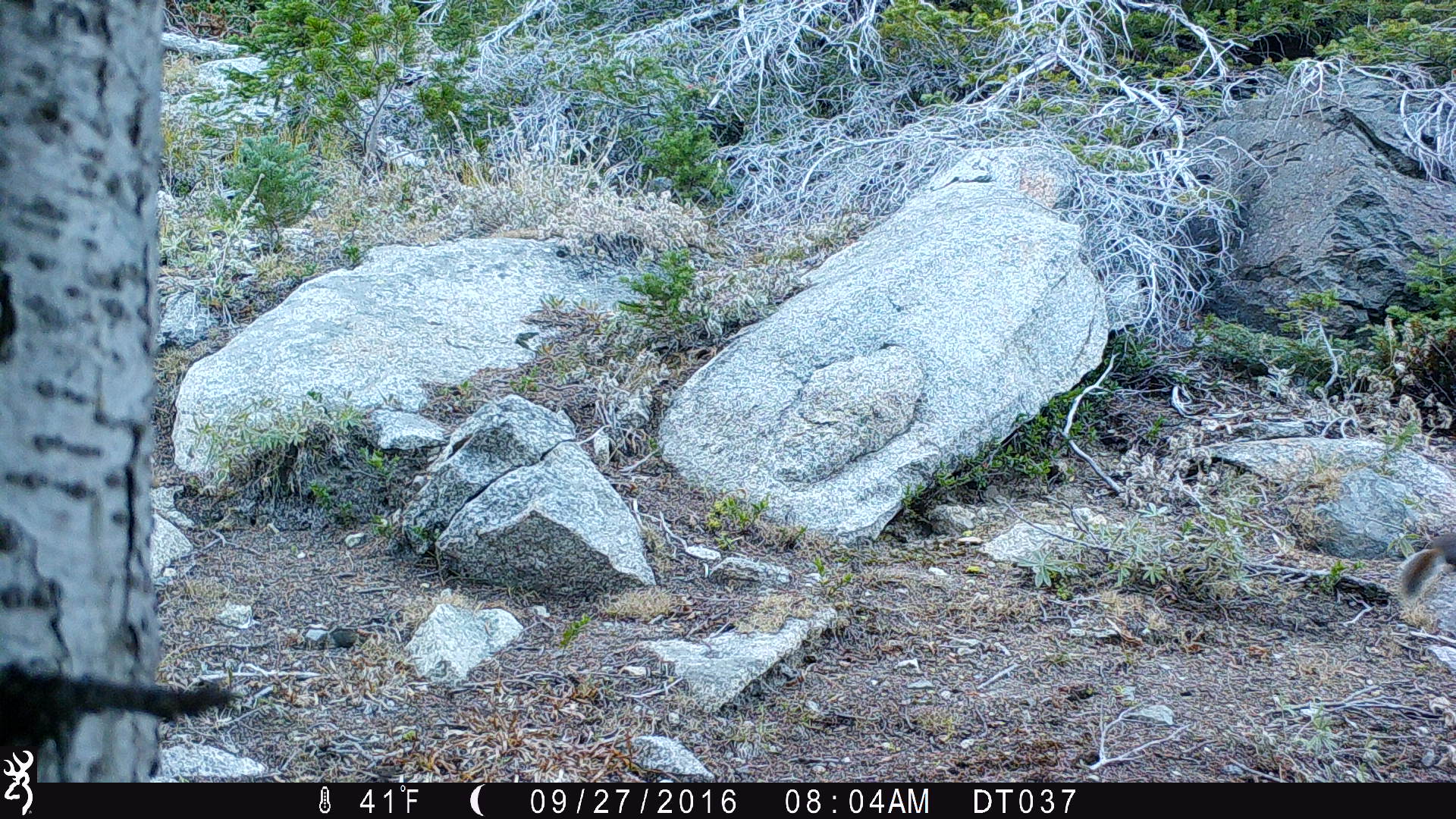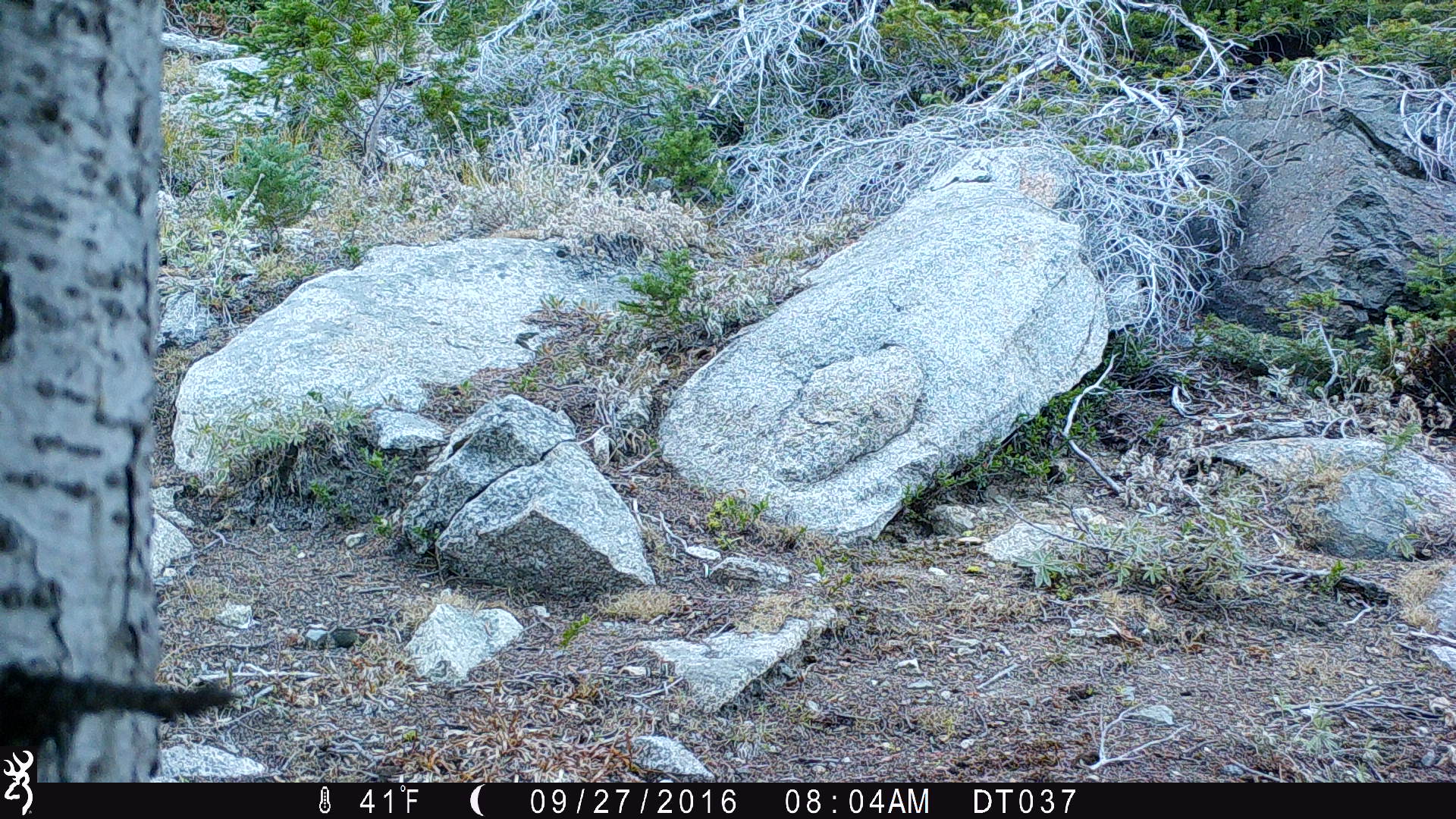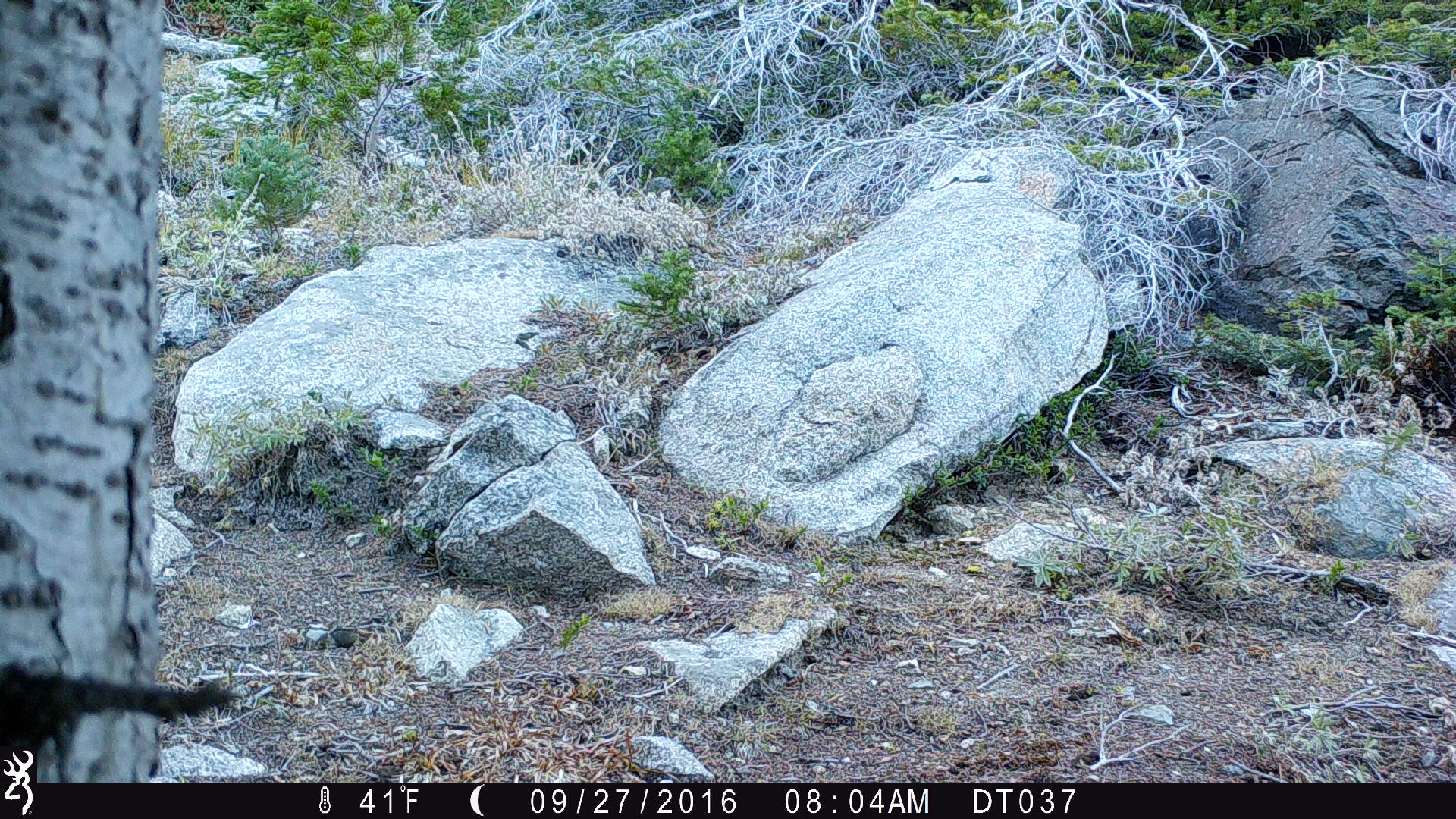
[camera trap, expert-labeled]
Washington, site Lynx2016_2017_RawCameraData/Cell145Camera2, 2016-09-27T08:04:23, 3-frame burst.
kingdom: Animalia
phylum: Chordata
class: Mammalia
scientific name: Mammalia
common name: small mammal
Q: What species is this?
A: Small mammal (Mammalia).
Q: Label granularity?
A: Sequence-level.